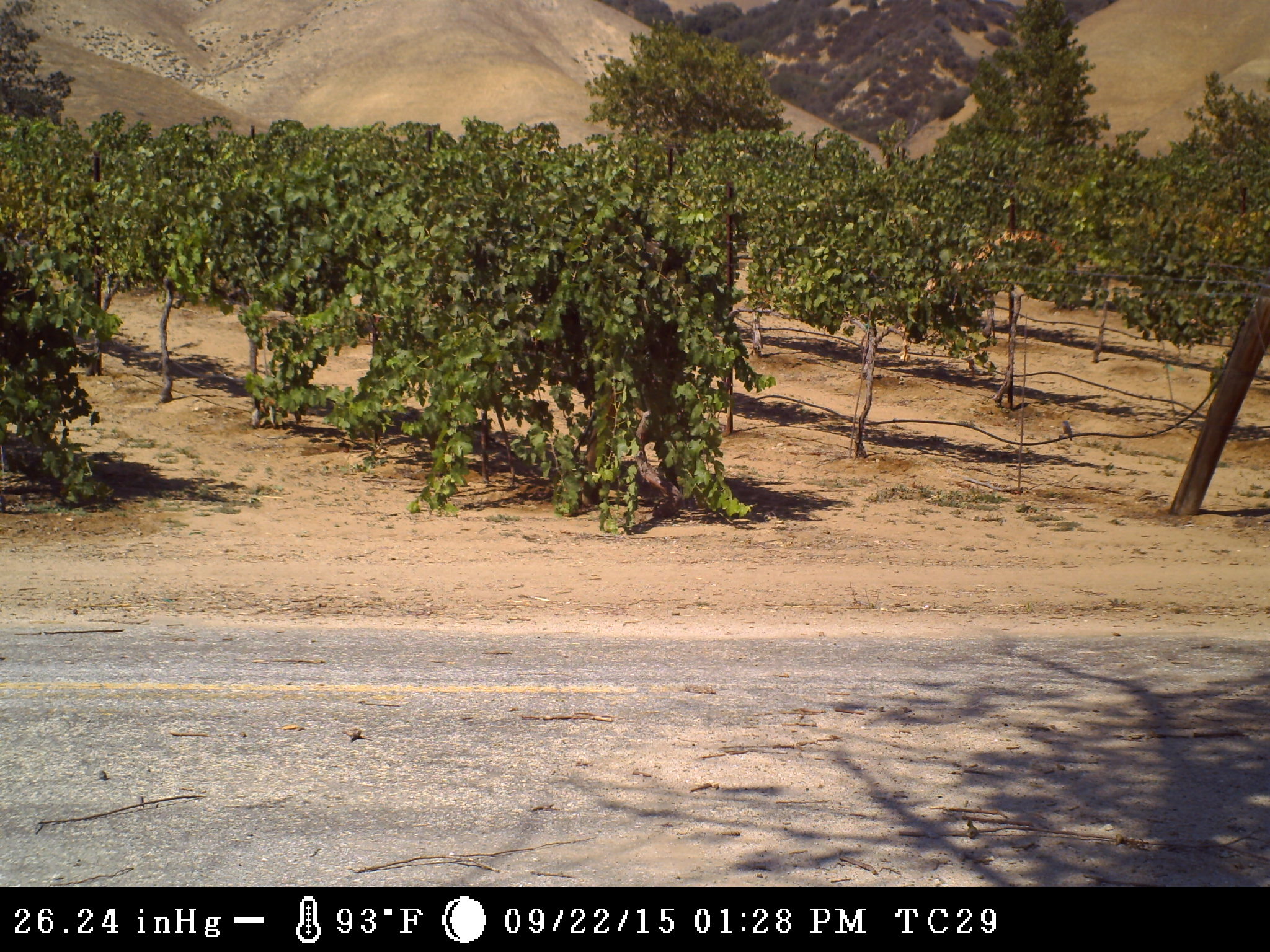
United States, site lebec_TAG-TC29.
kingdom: Animalia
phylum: Chordata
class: Aves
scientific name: Aves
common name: birds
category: unidentified bird